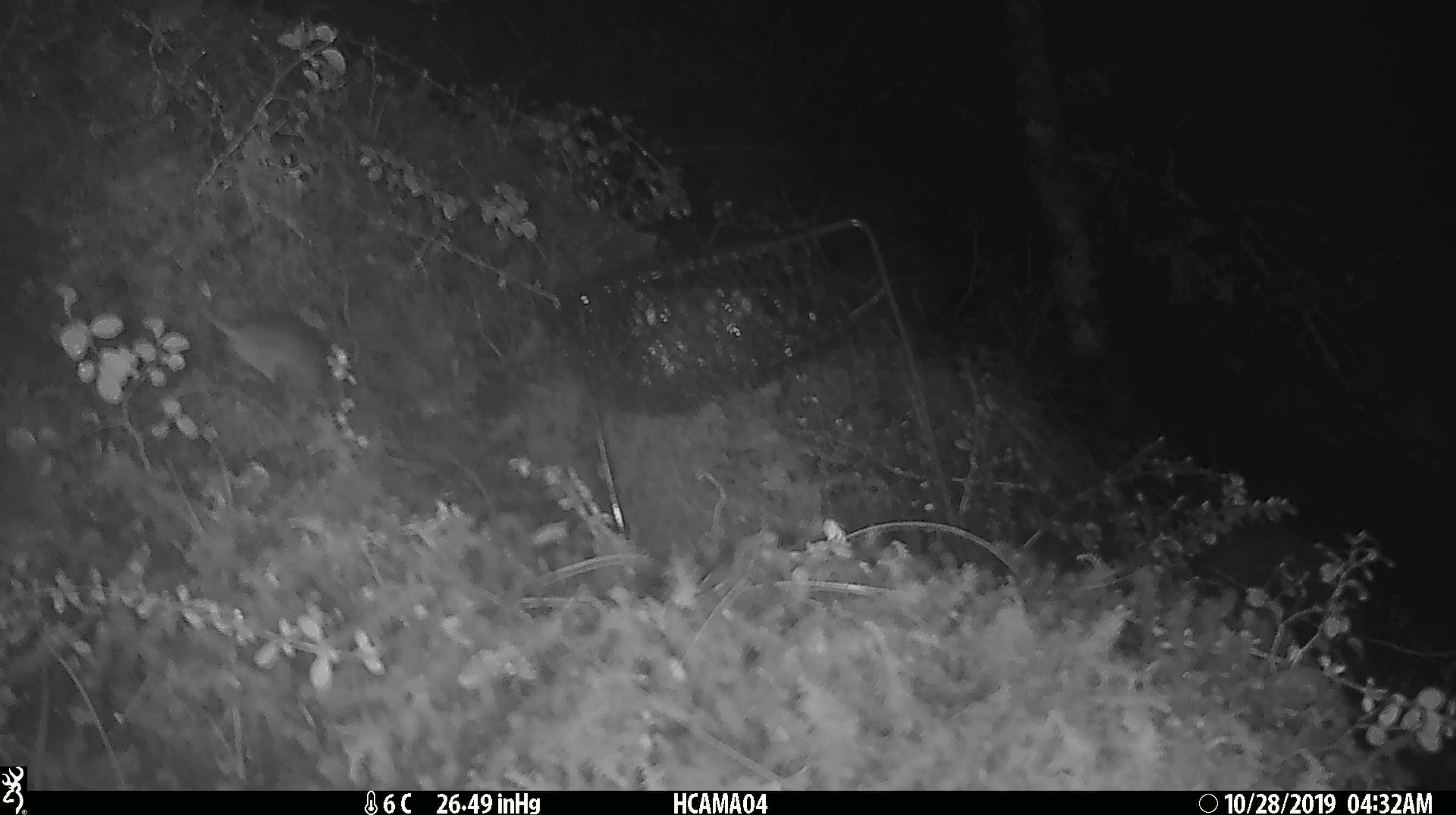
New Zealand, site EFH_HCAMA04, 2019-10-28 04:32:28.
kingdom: Animalia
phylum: Chordata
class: Mammalia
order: Rodentia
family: Muridae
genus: Mus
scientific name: Mus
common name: mouse